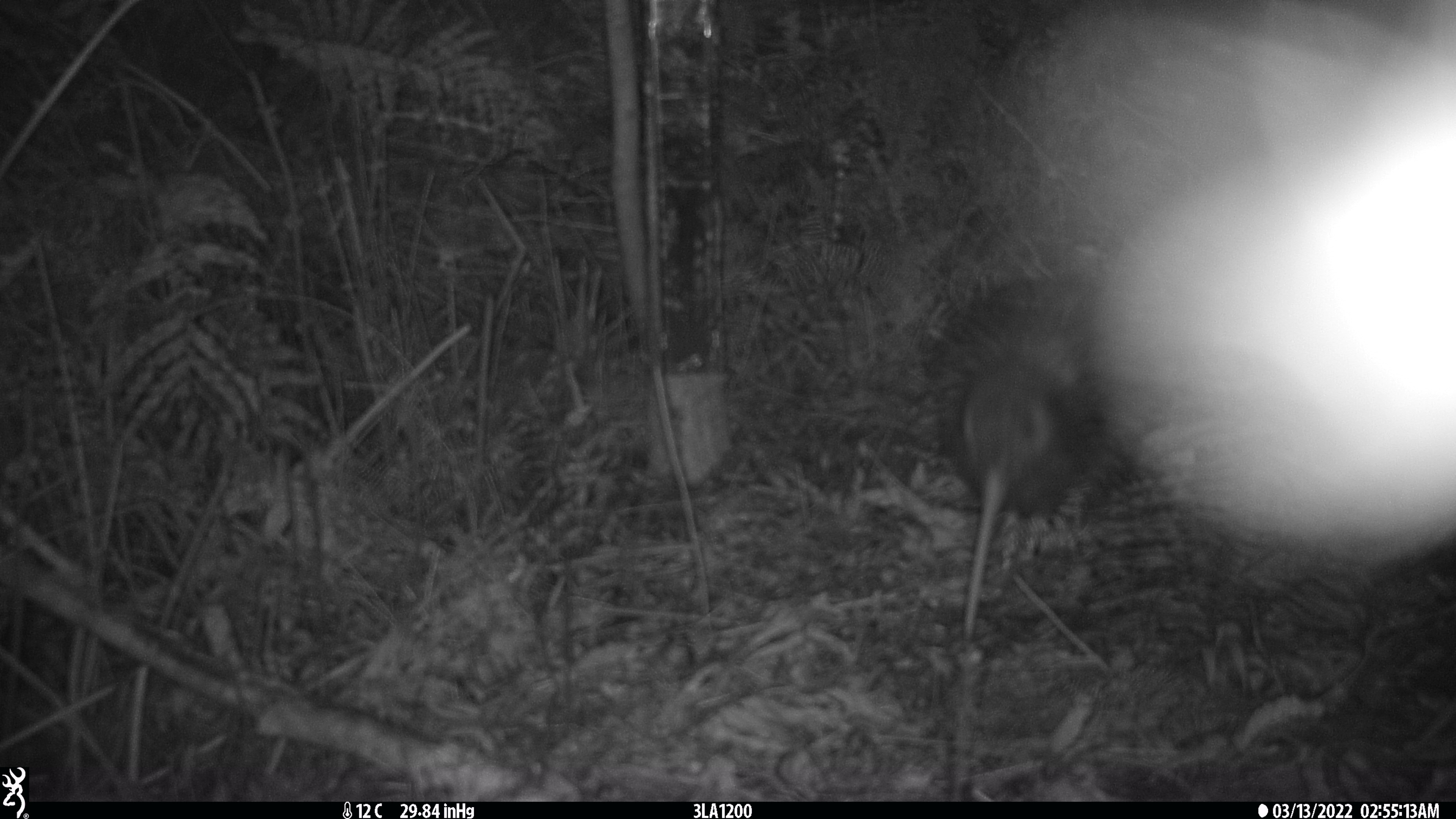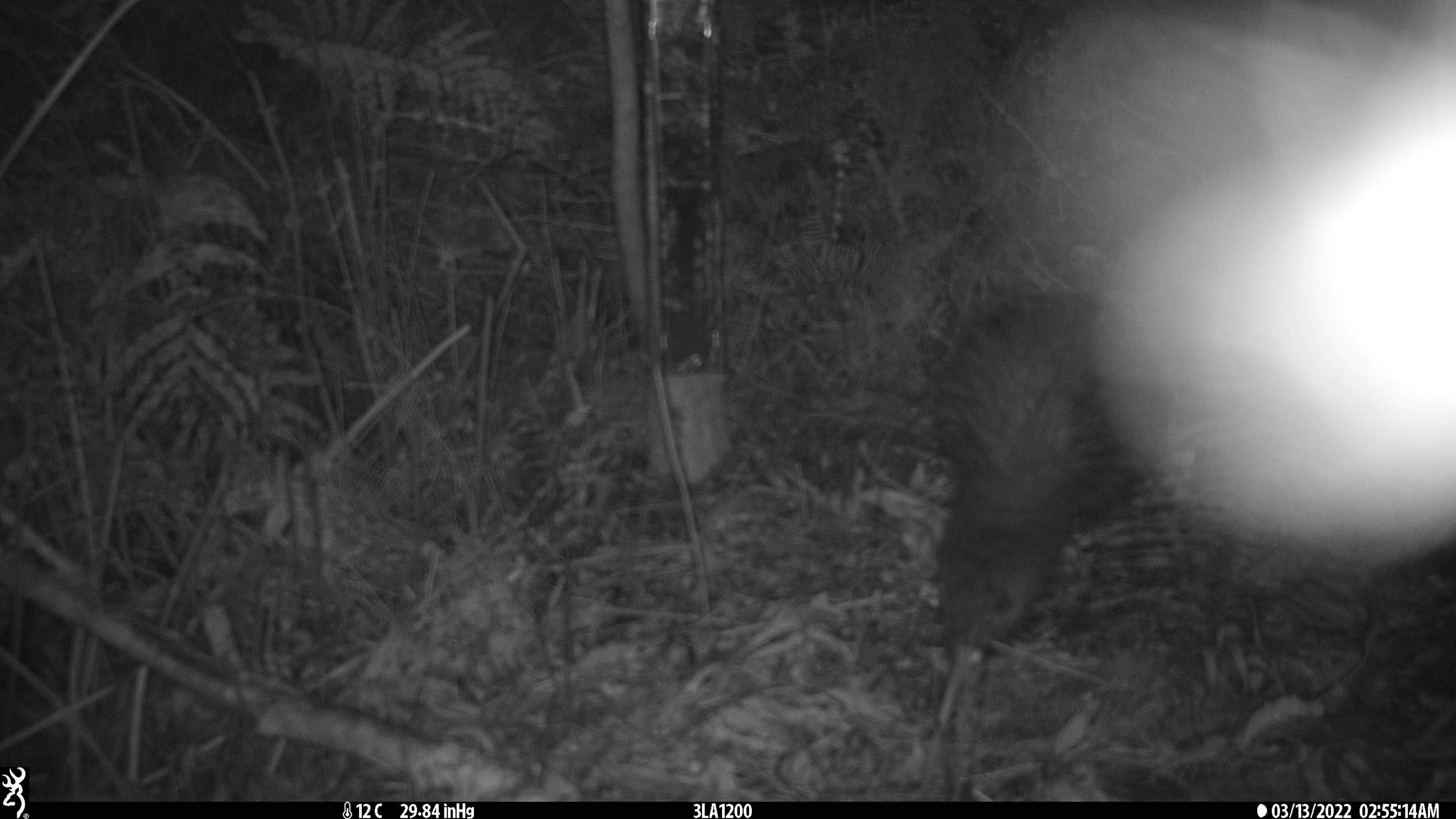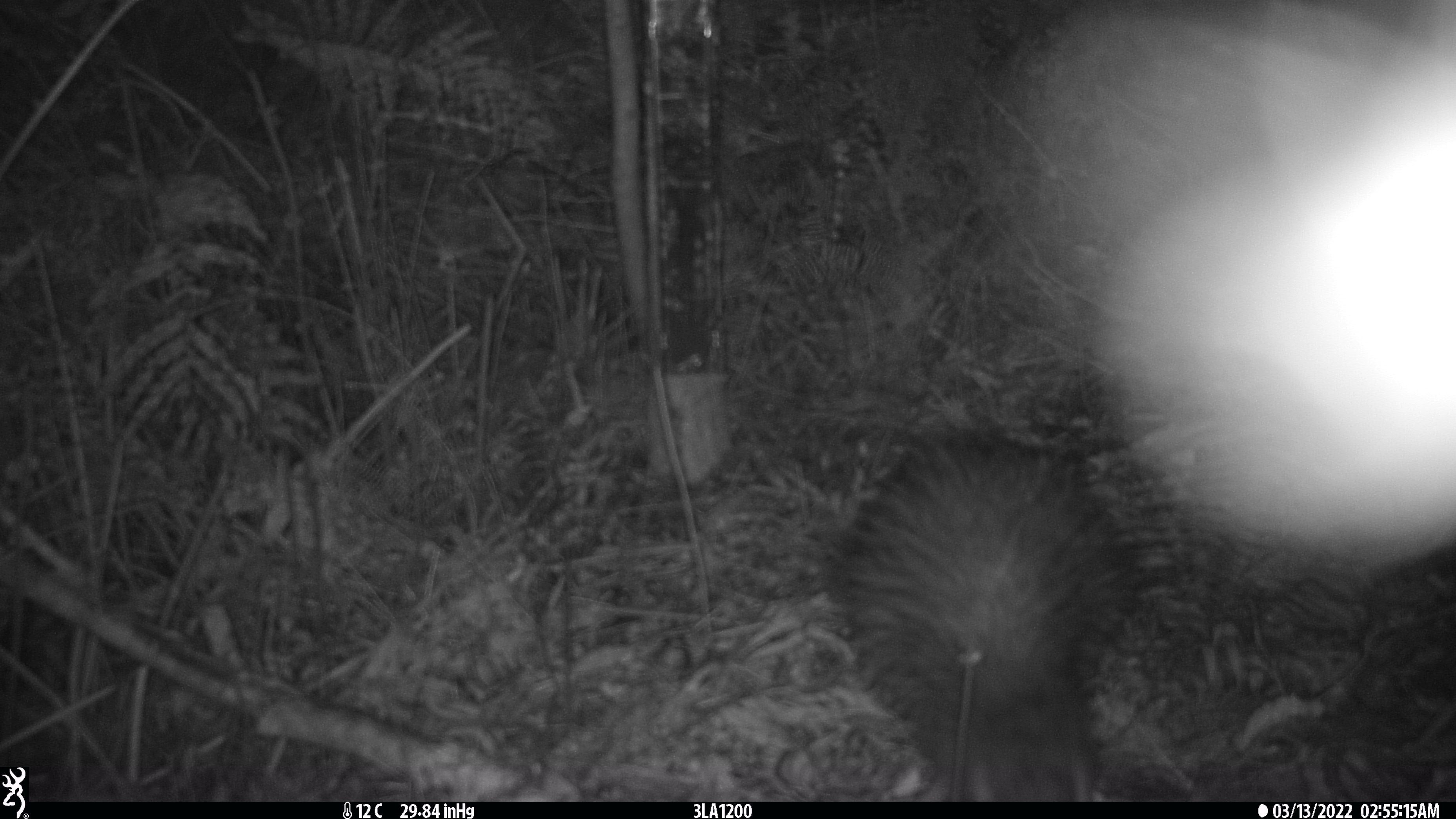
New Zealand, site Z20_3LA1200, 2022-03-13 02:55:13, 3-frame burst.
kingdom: Animalia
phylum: Chordata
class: Aves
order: Apterygiformes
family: Apterygidae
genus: Apteryx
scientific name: Apteryx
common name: kiwi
Kiwi (Apteryx).